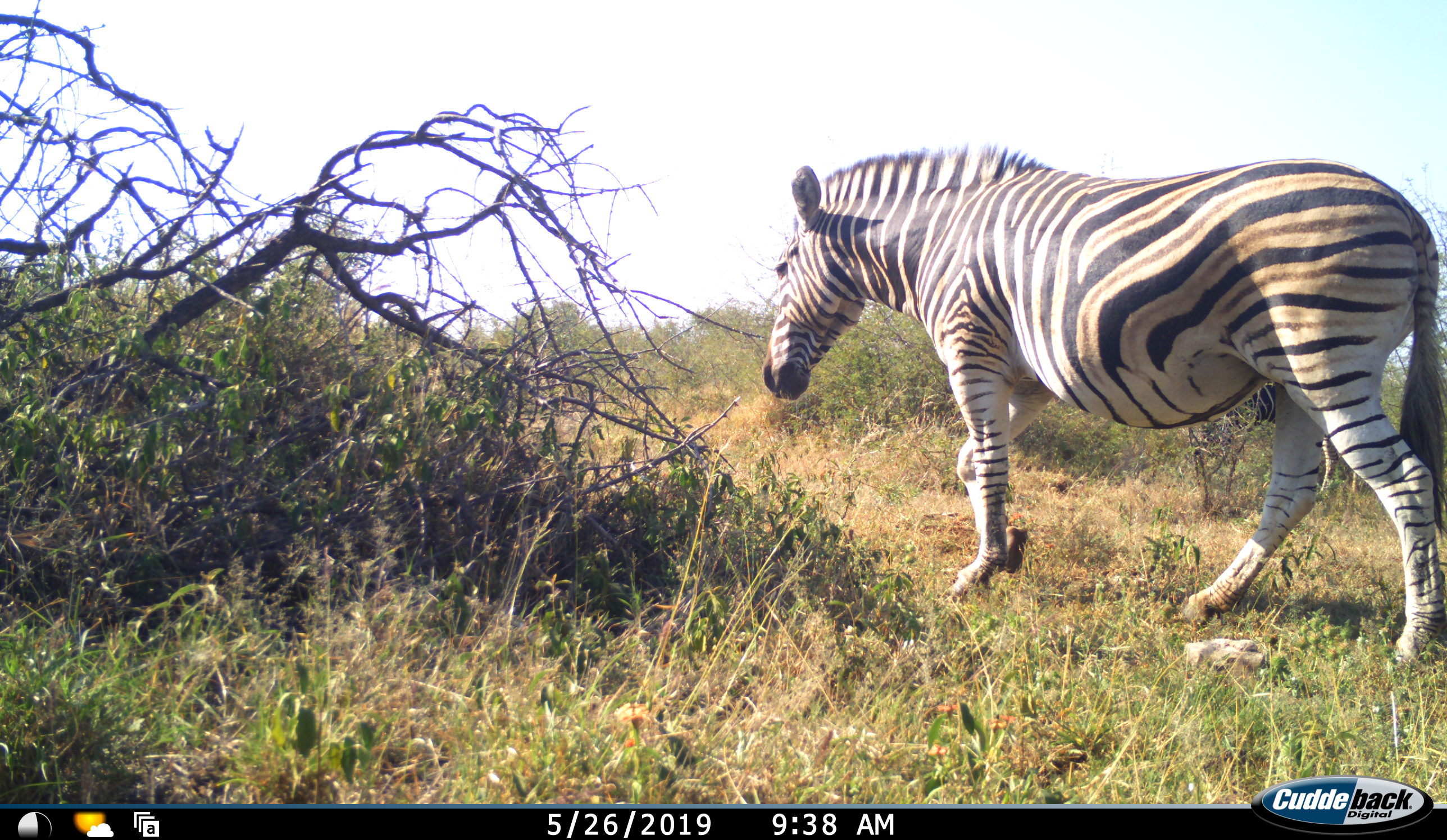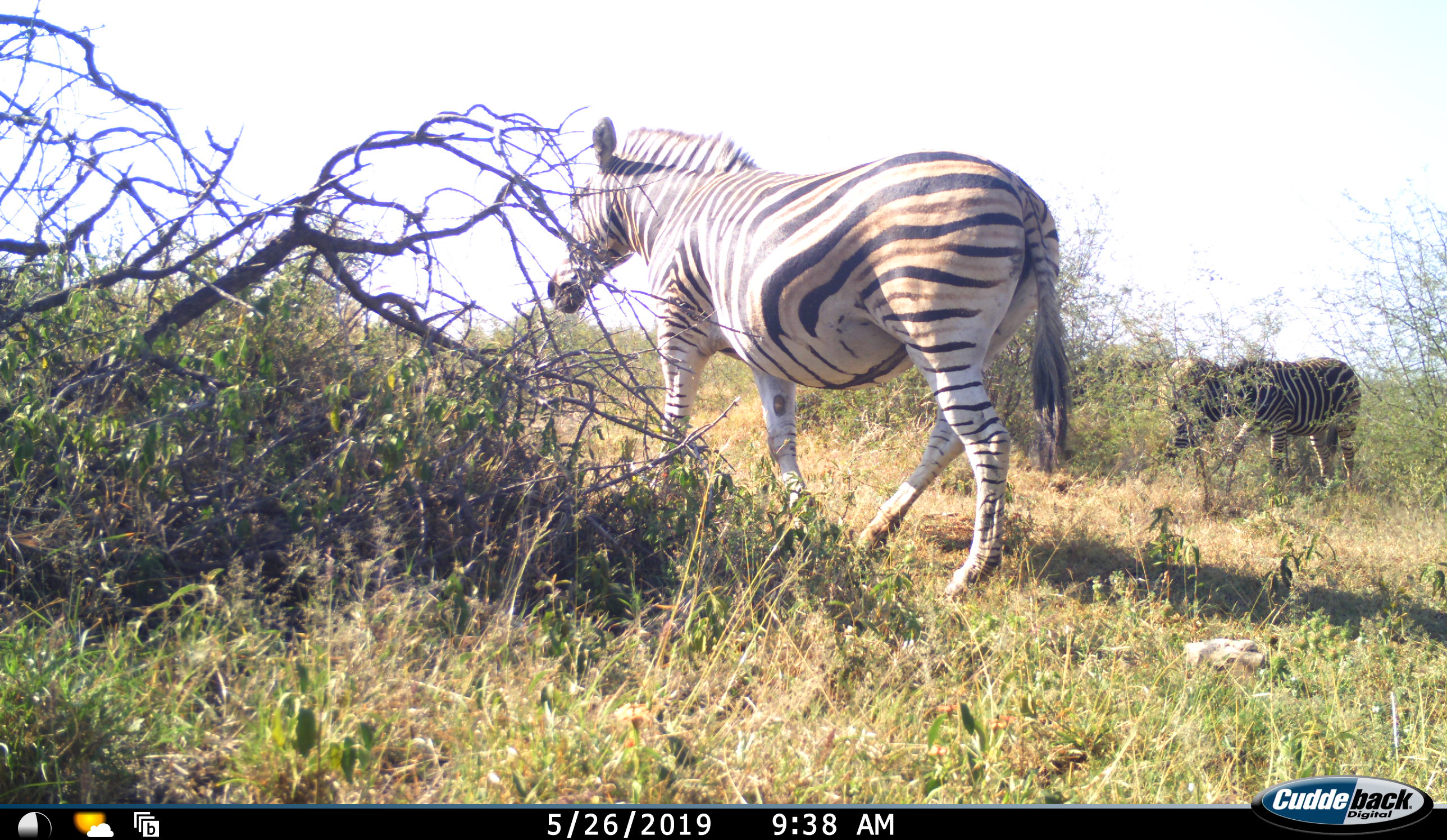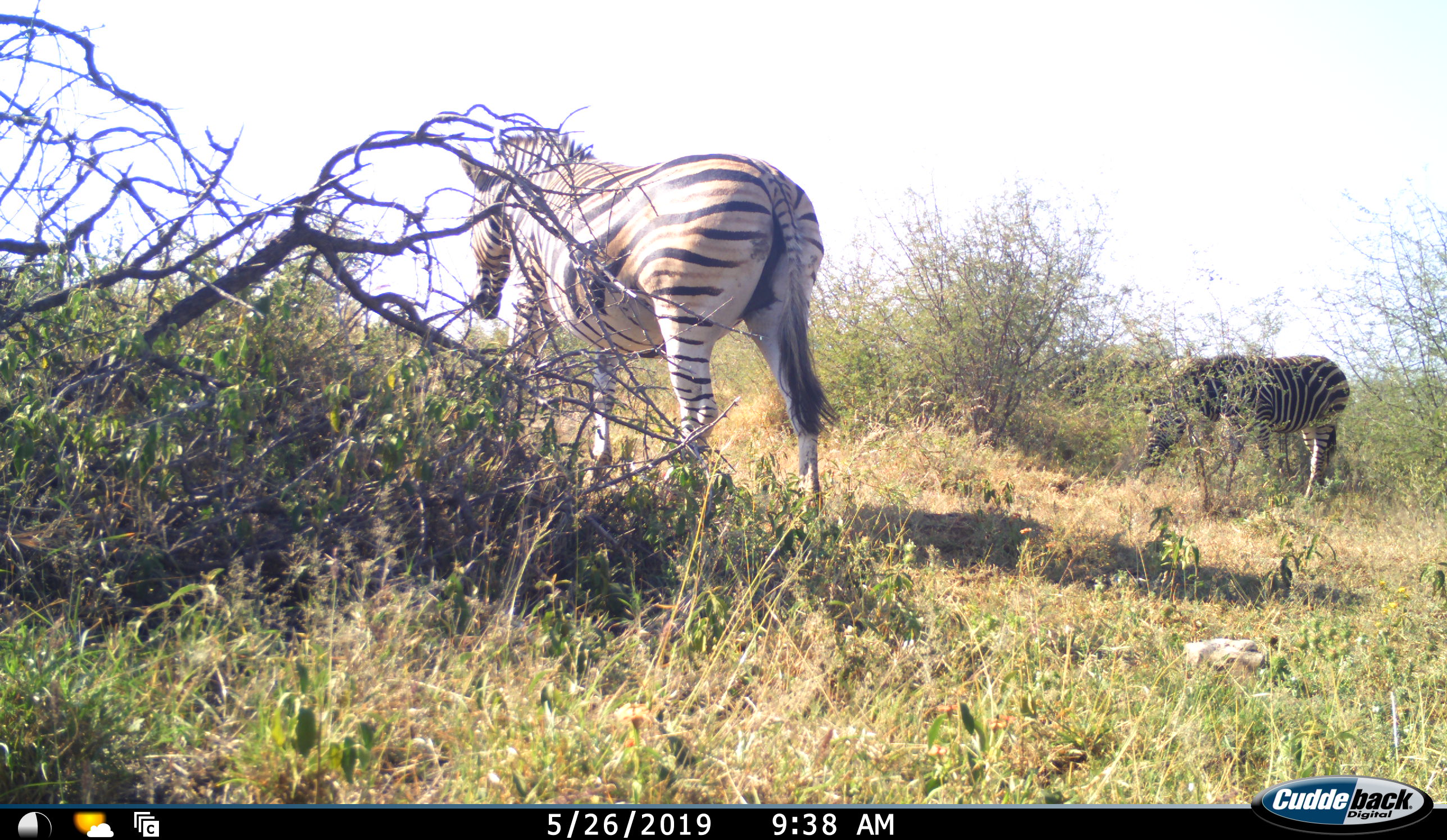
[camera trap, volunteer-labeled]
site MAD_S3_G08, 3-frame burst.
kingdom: Animalia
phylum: Chordata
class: Mammalia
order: Perissodactyla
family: Equidae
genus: Equus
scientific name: Equus quagga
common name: plains zebra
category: zebraplains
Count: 2.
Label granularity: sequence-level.